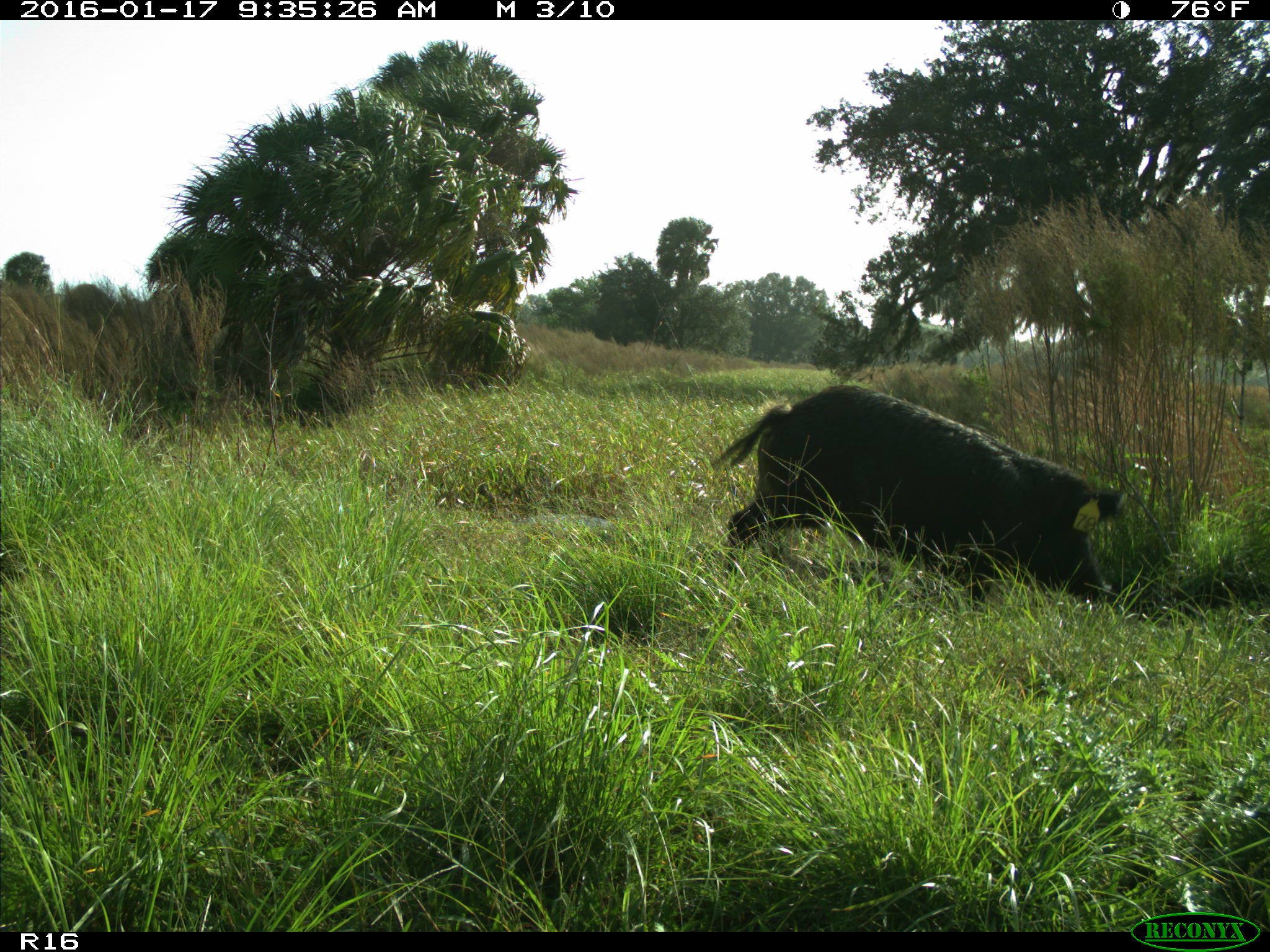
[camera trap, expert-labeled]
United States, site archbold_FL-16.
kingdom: Animalia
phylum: Chordata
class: Mammalia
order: Artiodactyla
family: Suidae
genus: Sus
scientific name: Sus scrofa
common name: wild boar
Sus scrofa (wild boar).